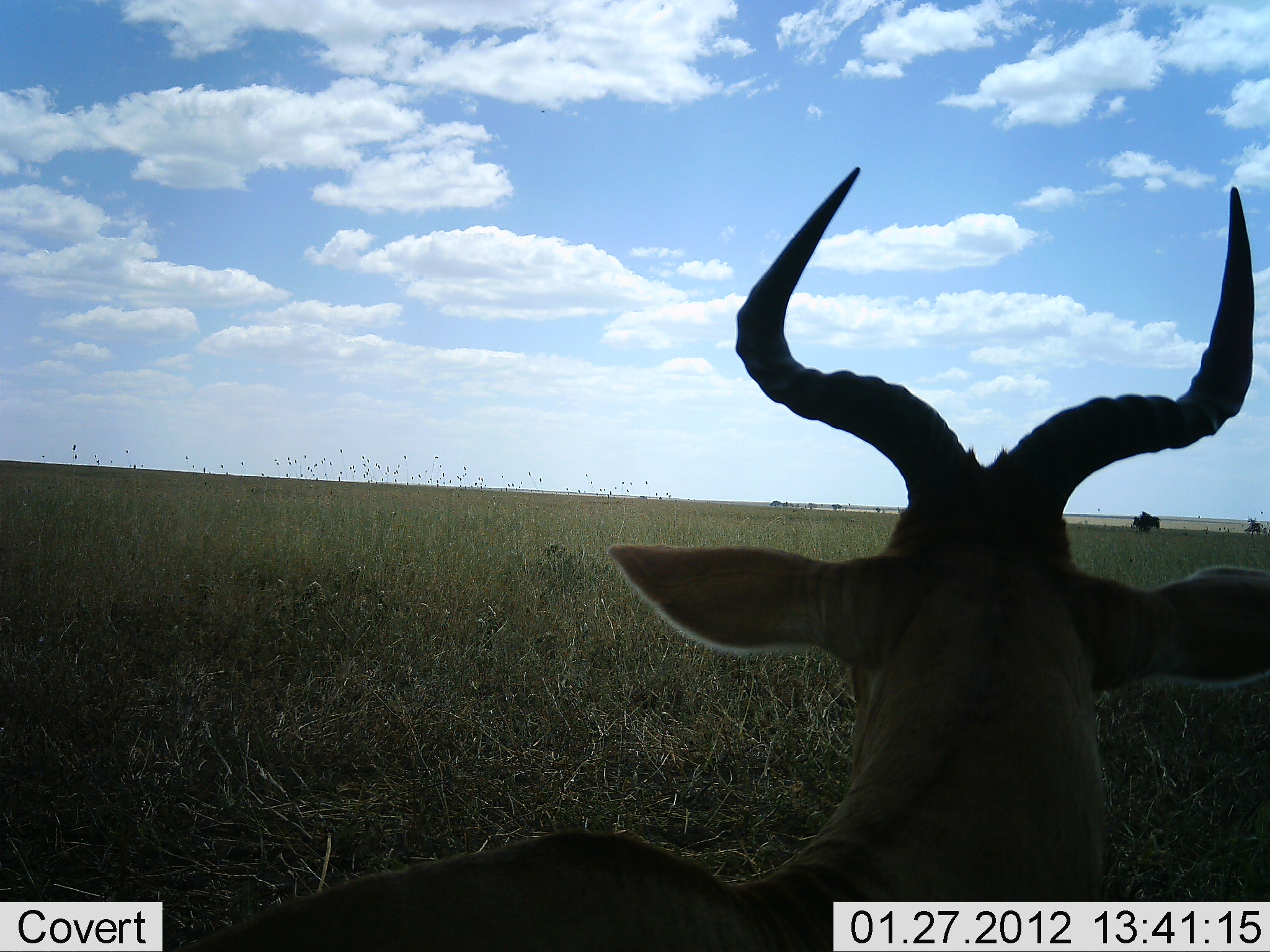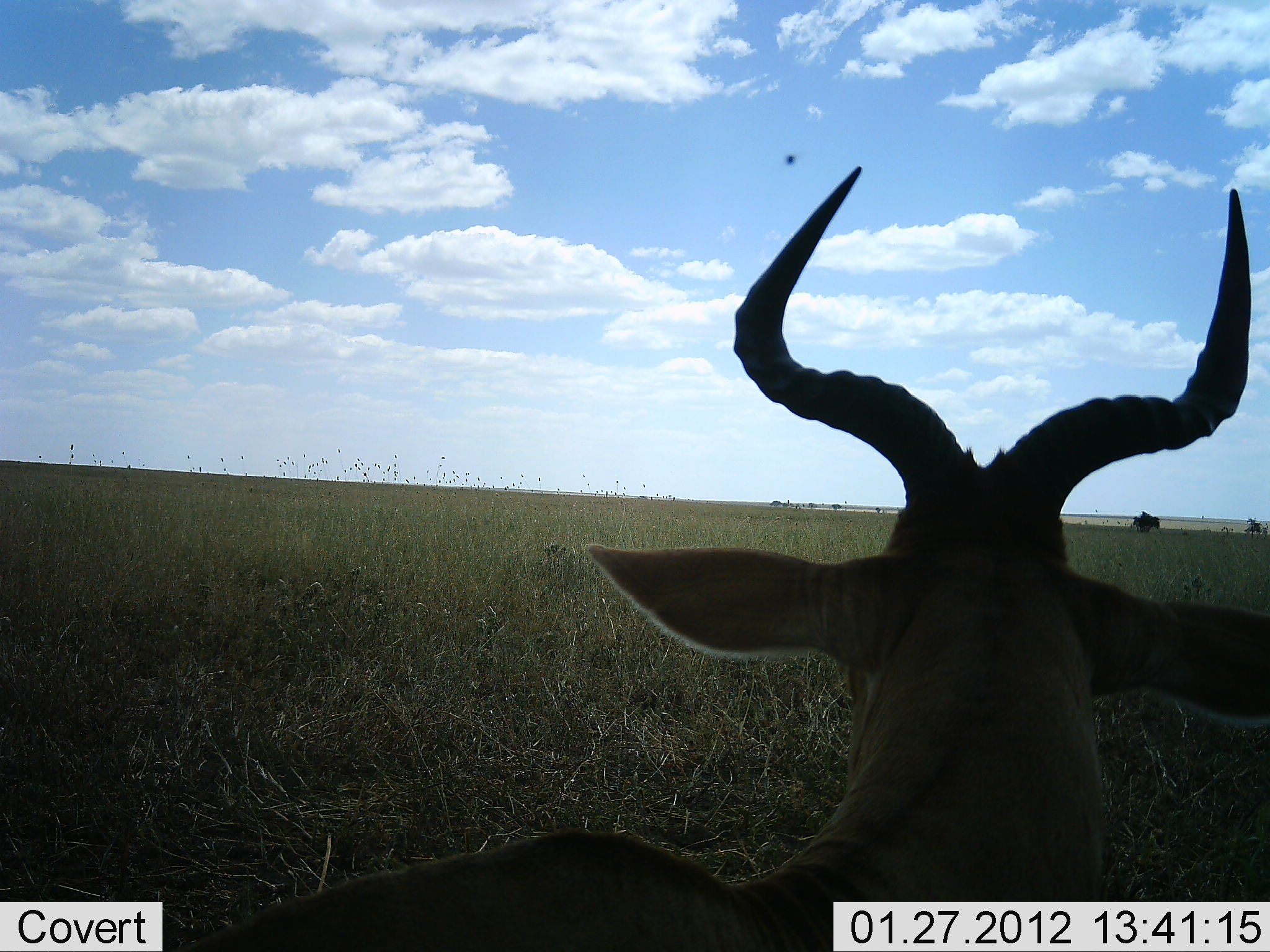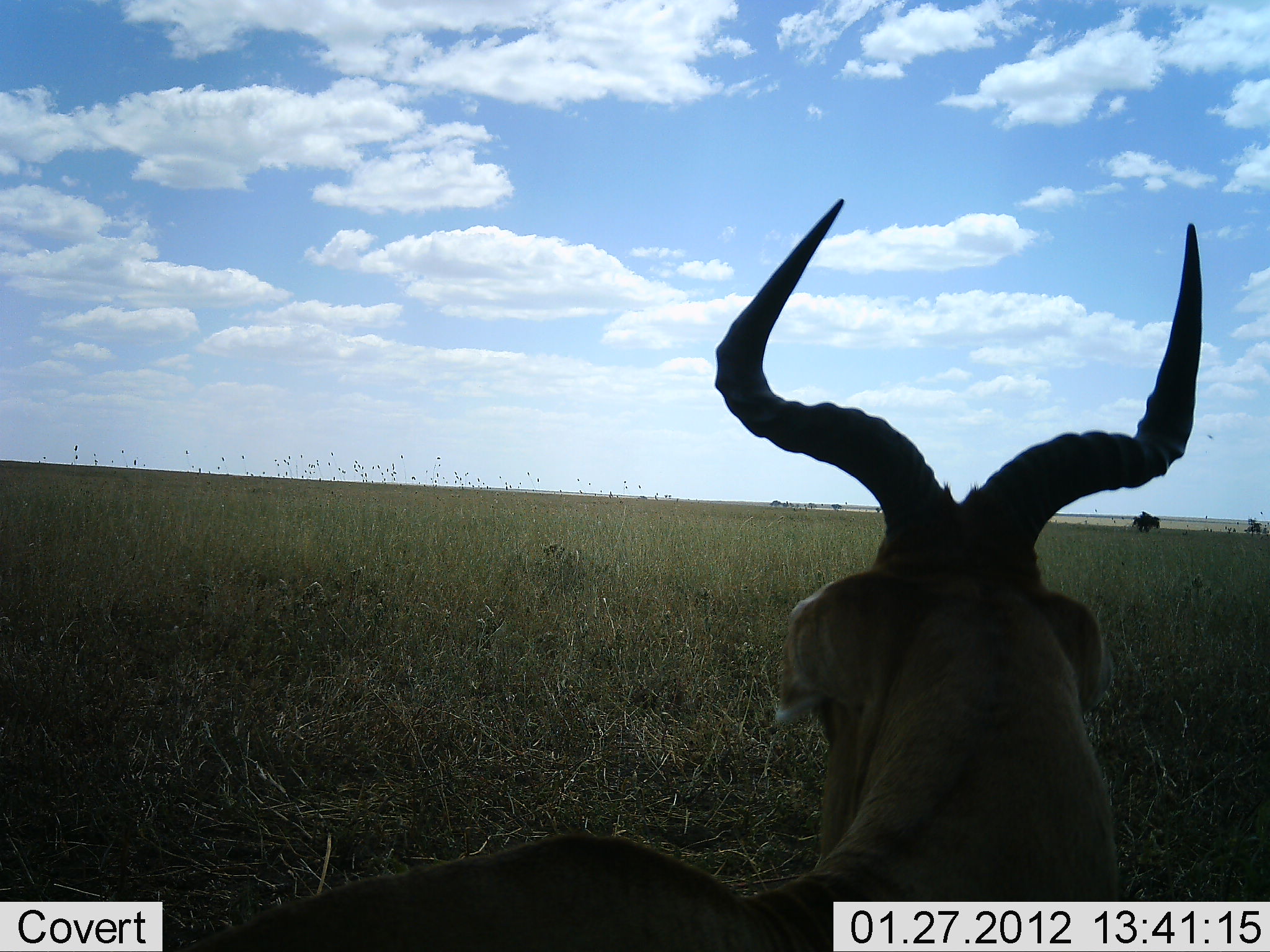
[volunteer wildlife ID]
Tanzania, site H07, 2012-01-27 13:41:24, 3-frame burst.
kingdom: Animalia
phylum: Chordata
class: Mammalia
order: Artiodactyla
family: Bovidae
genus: Alcelaphus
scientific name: Alcelaphus buselaphus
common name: hartebeest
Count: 1.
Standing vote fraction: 27%.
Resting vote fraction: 73%.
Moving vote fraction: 0%.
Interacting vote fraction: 0%.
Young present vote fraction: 0%.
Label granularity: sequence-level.